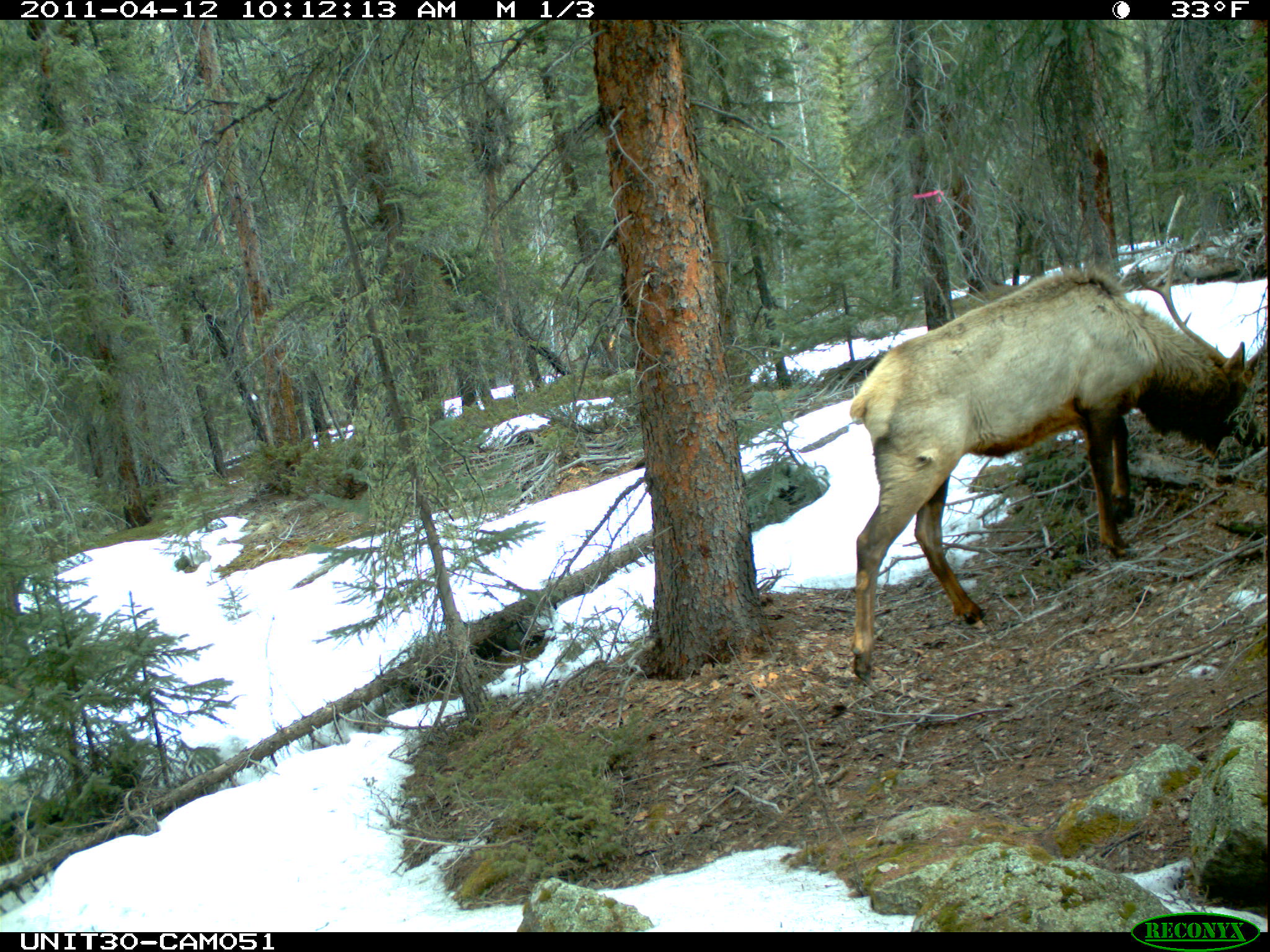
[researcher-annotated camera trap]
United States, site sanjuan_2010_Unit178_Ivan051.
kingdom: Animalia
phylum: Chordata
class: Mammalia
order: Artiodactyla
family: Cervidae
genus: Cervus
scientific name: Cervus elaphus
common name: red deer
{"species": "Cervus elaphus (red deer)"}